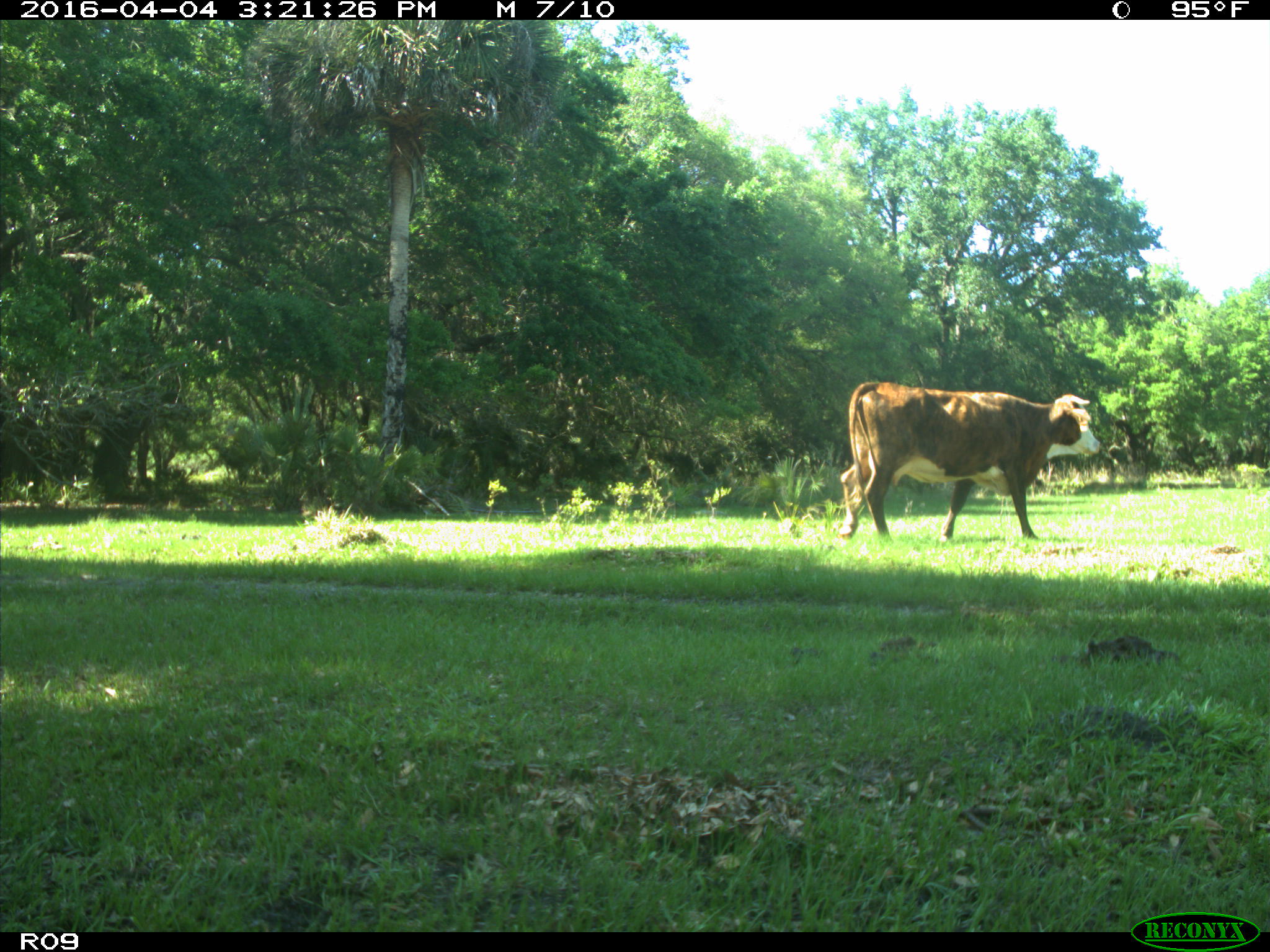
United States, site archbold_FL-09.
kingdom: Animalia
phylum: Chordata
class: Mammalia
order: Artiodactyla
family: Bovidae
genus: Bos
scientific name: Bos taurus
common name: domestic cow